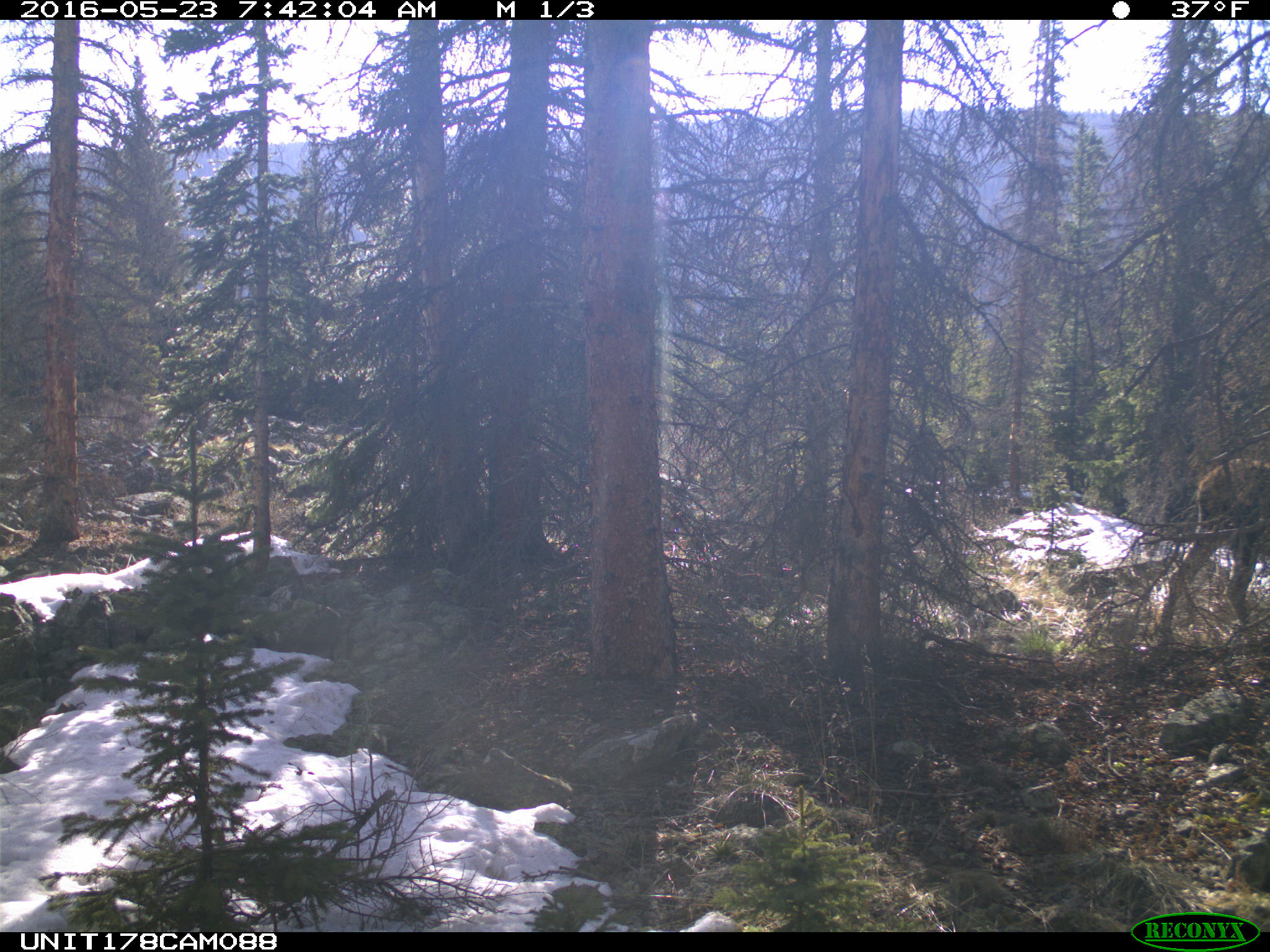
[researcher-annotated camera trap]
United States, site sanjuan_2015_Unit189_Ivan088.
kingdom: Animalia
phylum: Chordata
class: Mammalia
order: Artiodactyla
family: Cervidae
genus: Alces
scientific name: Alces alces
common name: moose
Alces alces (moose).